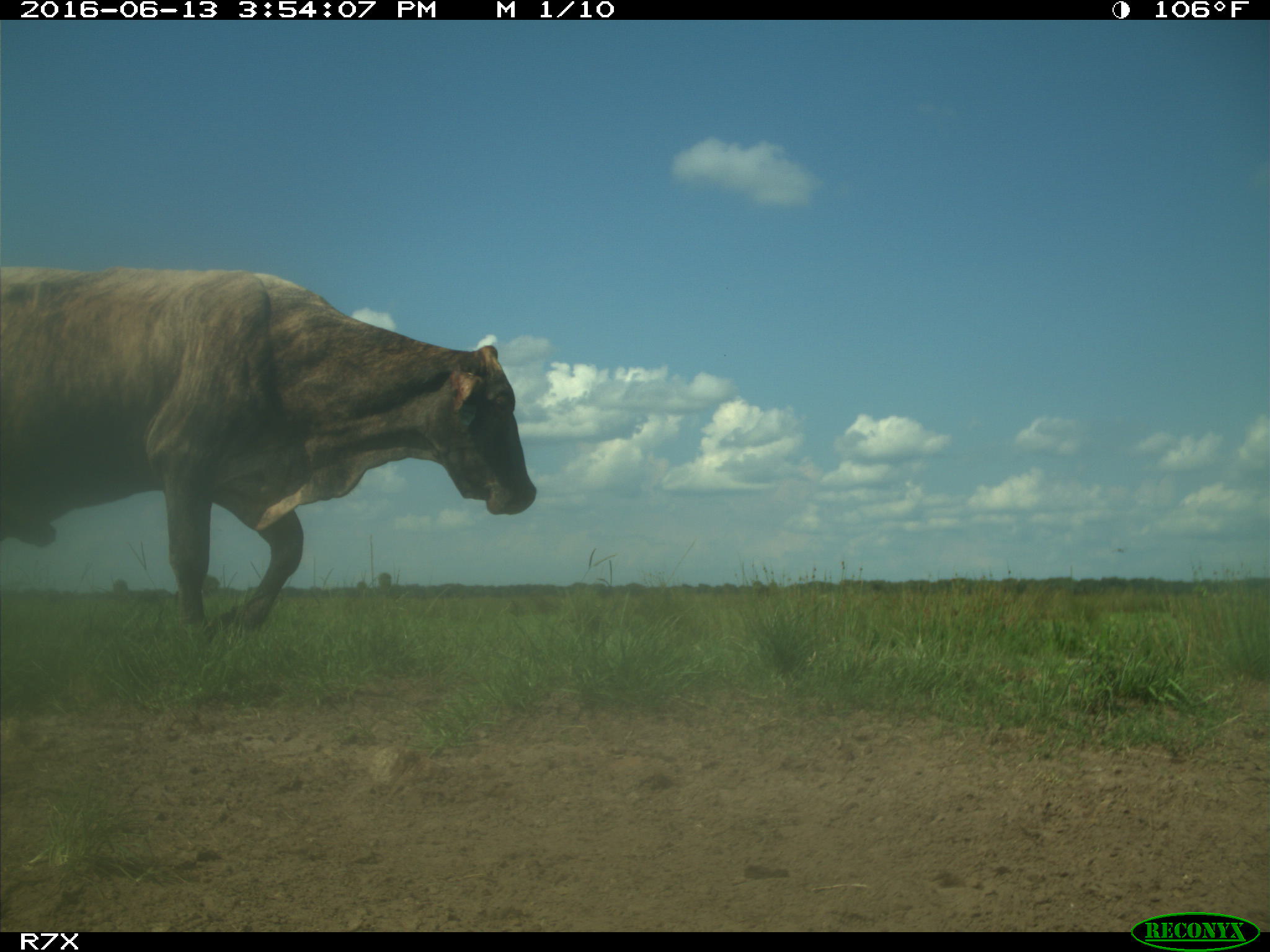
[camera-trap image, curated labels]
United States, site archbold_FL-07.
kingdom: Animalia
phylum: Chordata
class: Mammalia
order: Artiodactyla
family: Bovidae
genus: Bos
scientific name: Bos taurus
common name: domestic cow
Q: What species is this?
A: Bos taurus (domestic cow).